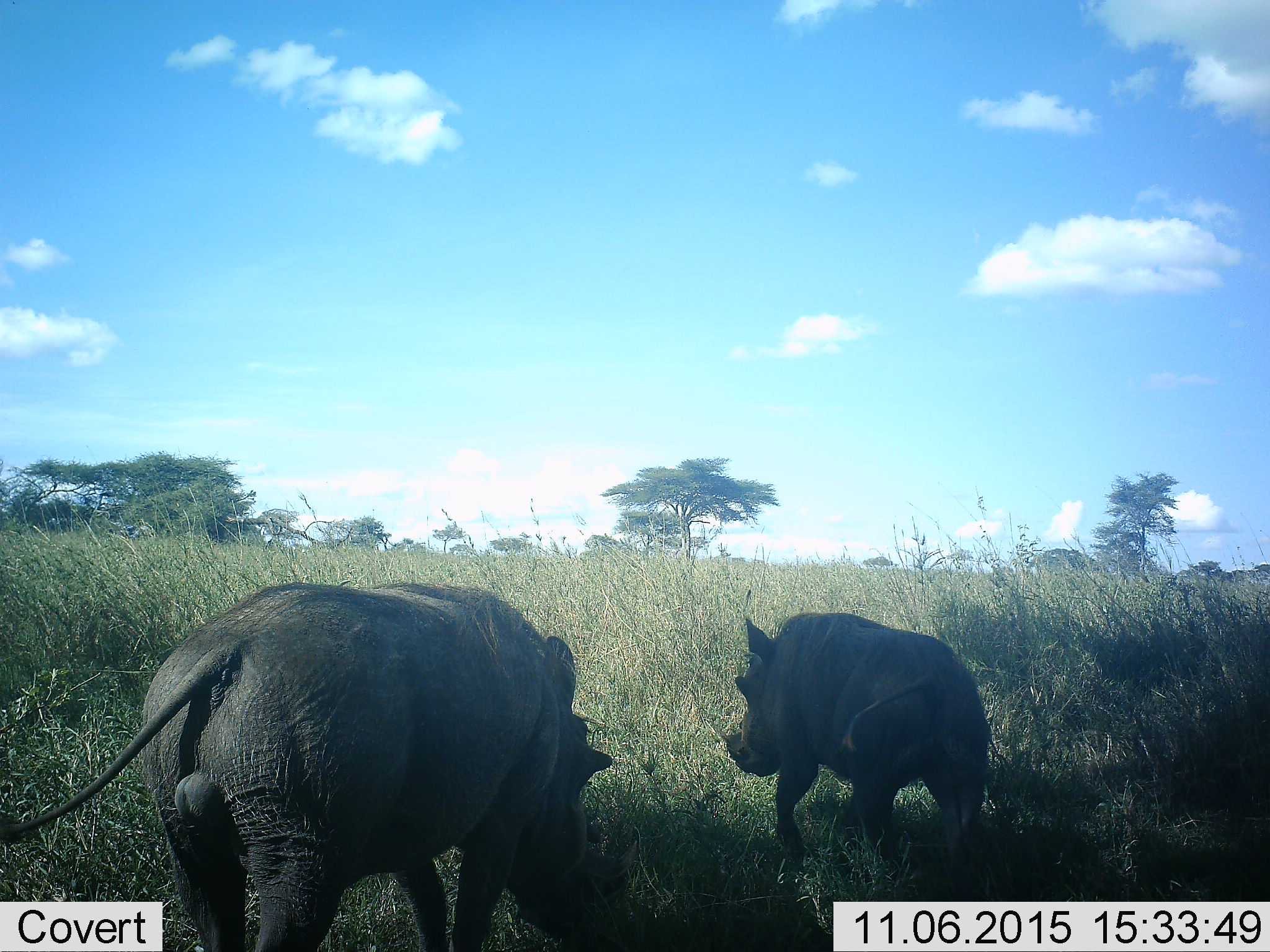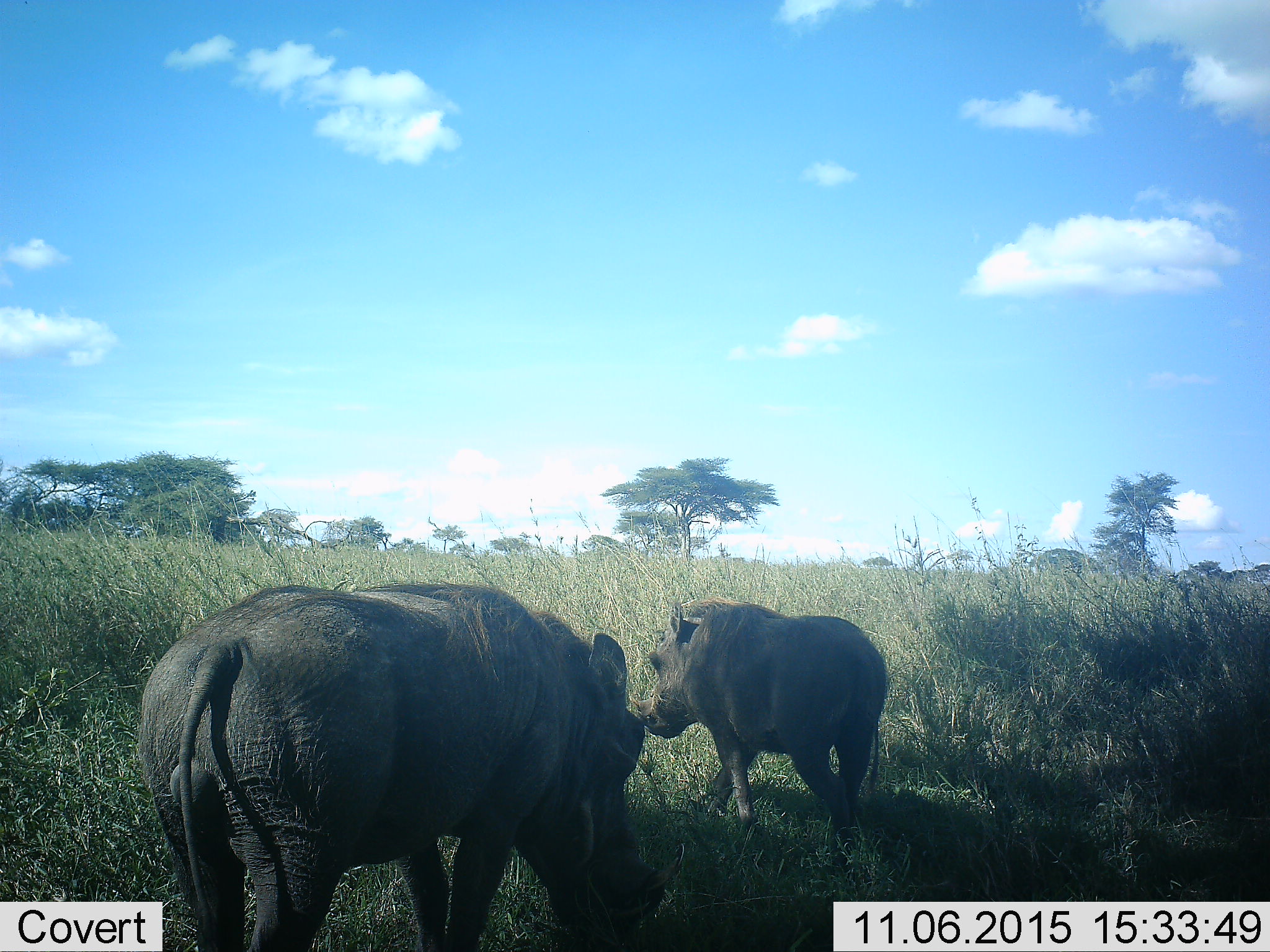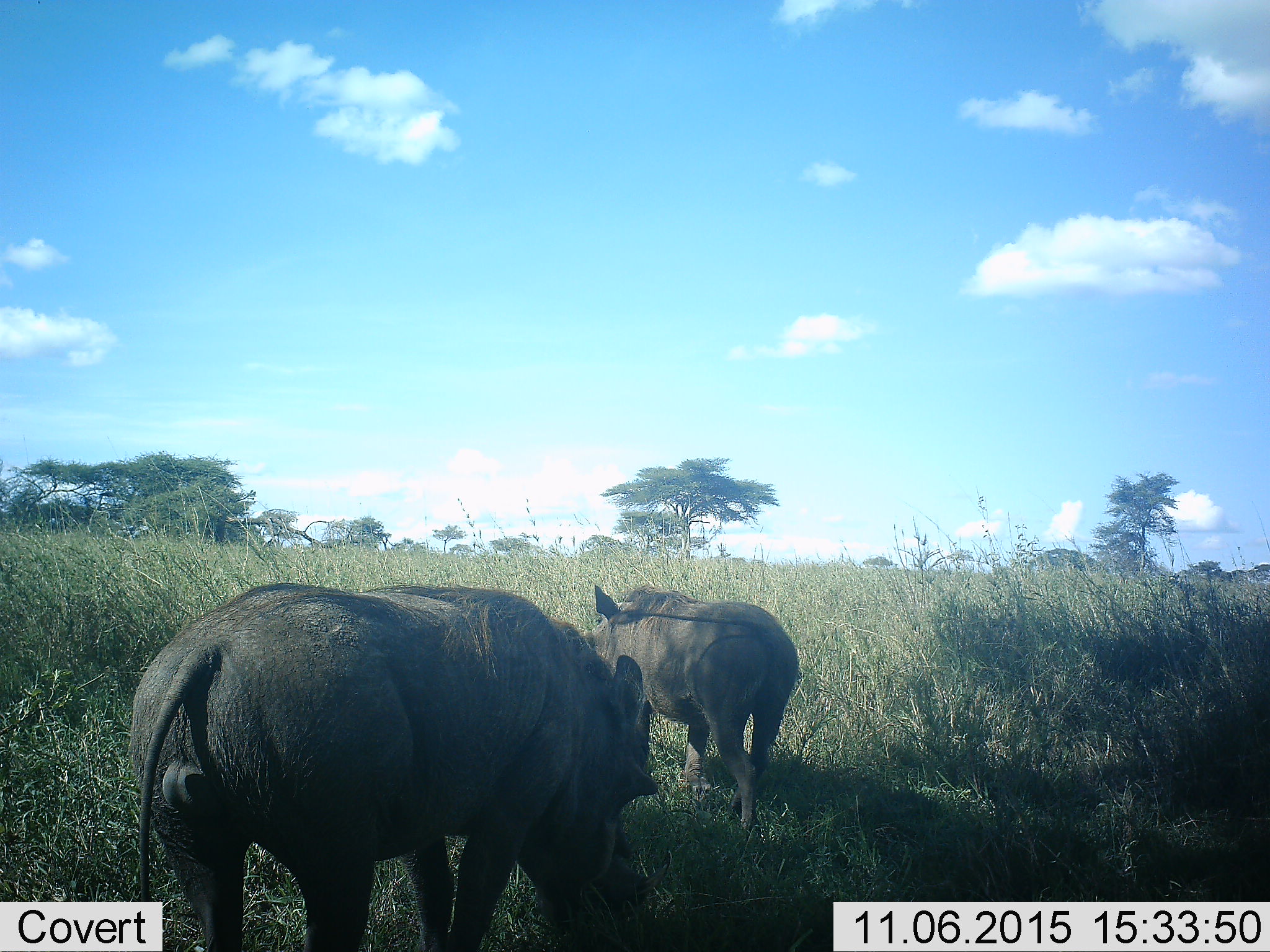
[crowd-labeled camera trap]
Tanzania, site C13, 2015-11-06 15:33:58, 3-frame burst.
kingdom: Animalia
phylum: Chordata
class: Mammalia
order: Artiodactyla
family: Suidae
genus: Phacochoerus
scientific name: Phacochoerus africanus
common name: warthog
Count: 2.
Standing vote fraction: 25%.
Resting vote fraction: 0%.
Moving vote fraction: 94%.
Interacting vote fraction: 6%.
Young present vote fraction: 6%.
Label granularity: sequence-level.